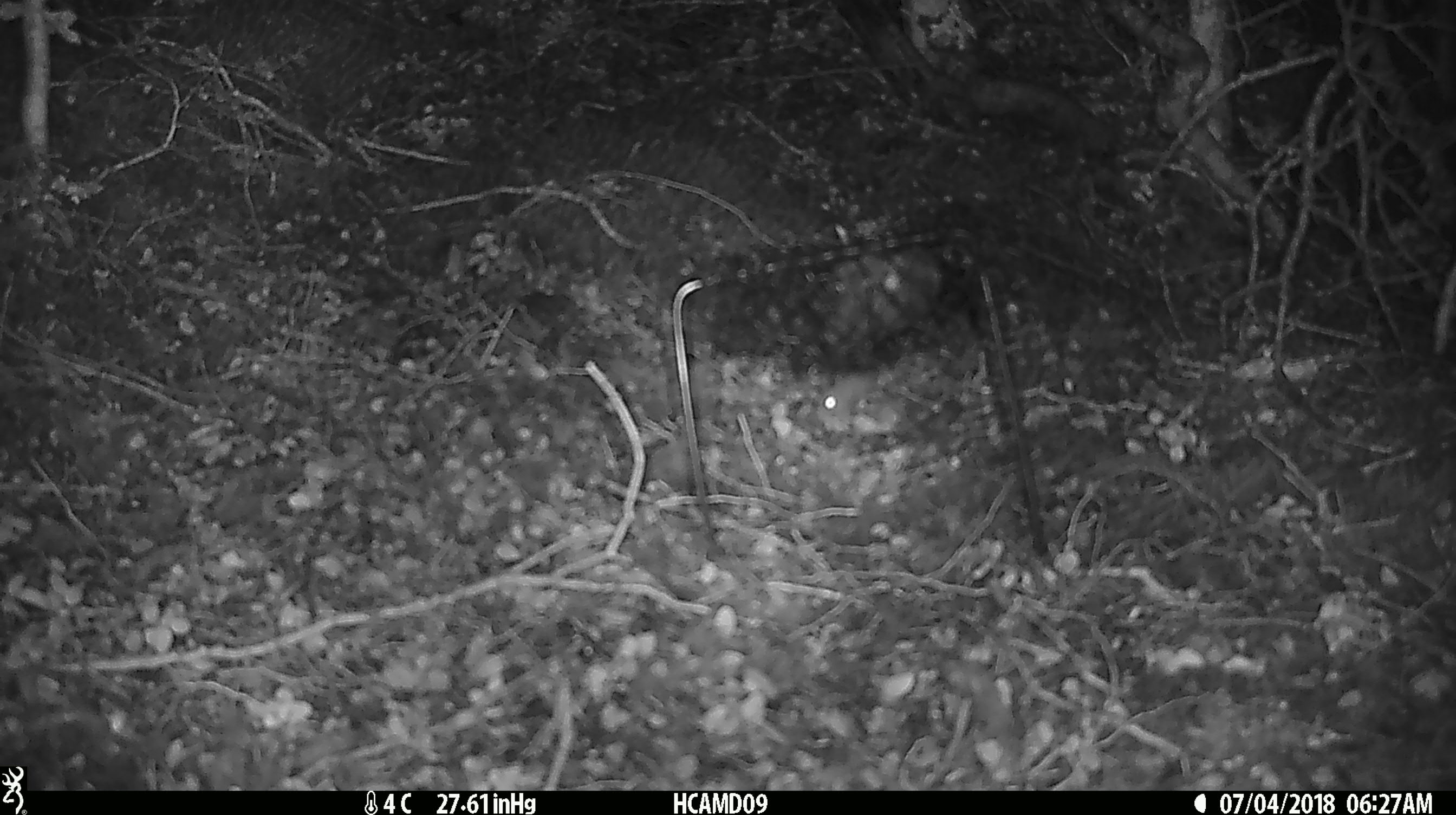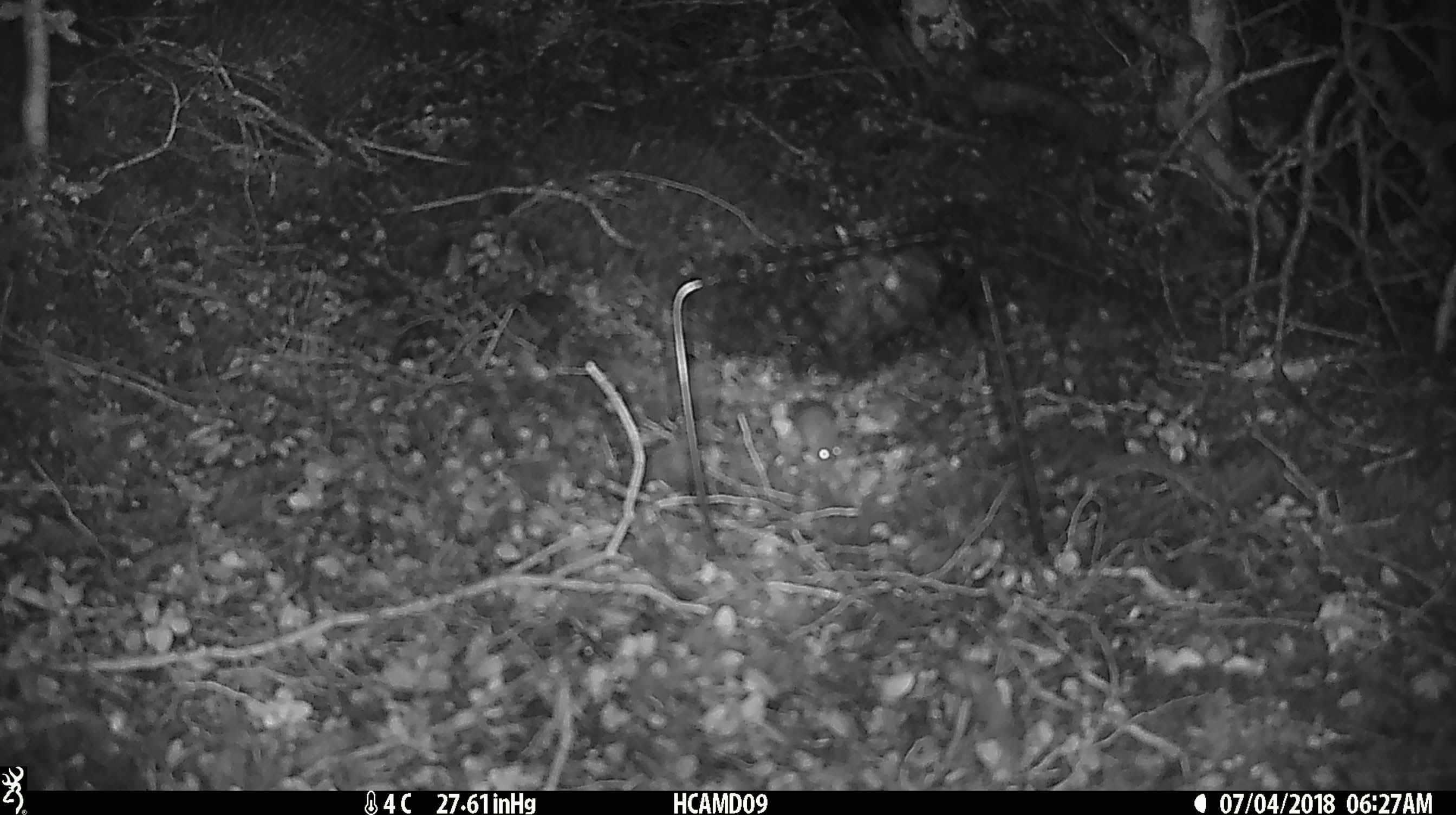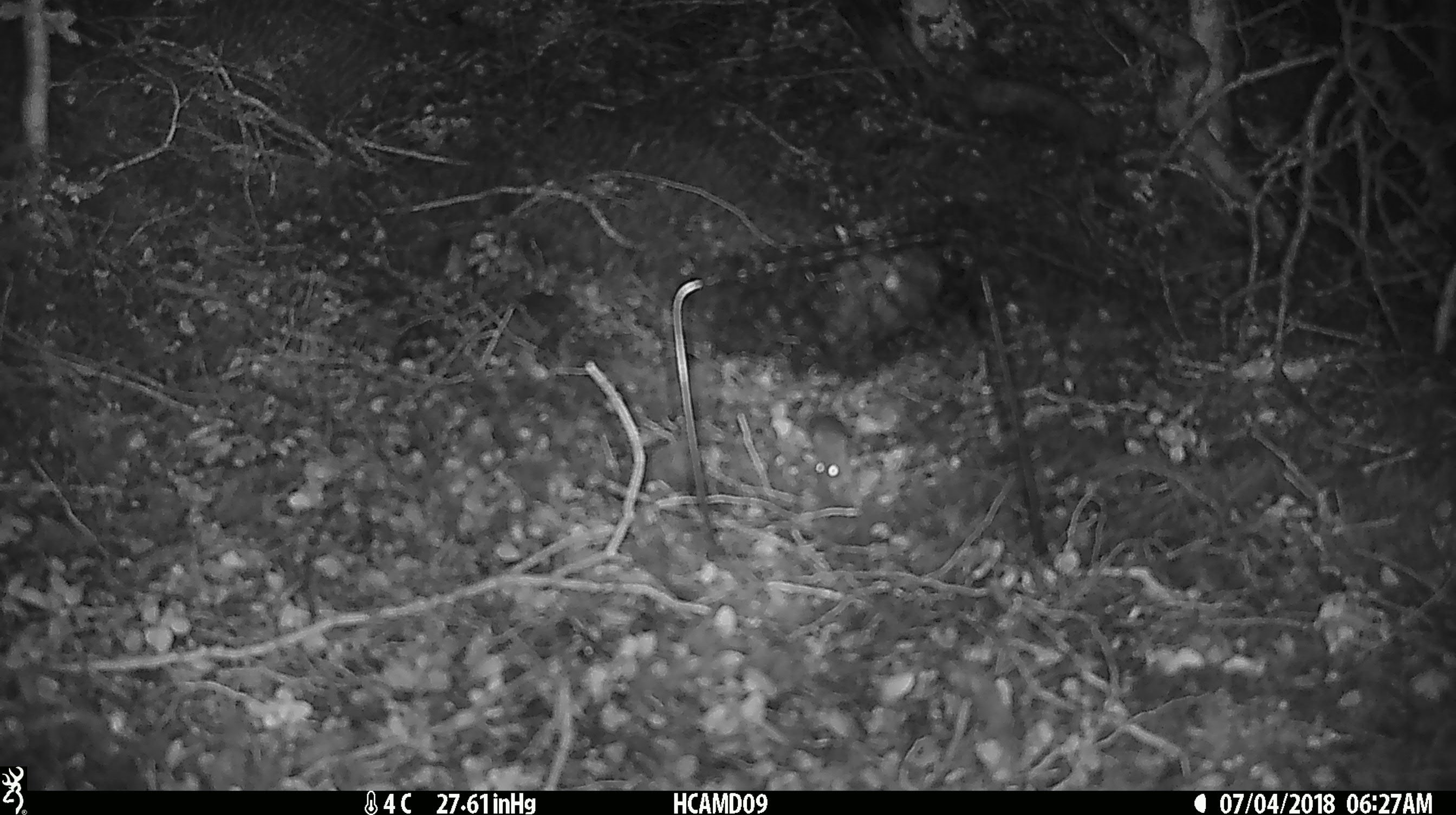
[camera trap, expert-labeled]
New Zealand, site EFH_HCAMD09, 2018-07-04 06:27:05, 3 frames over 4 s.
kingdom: Animalia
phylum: Chordata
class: Mammalia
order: Rodentia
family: Muridae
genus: Mus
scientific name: Mus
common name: mouse